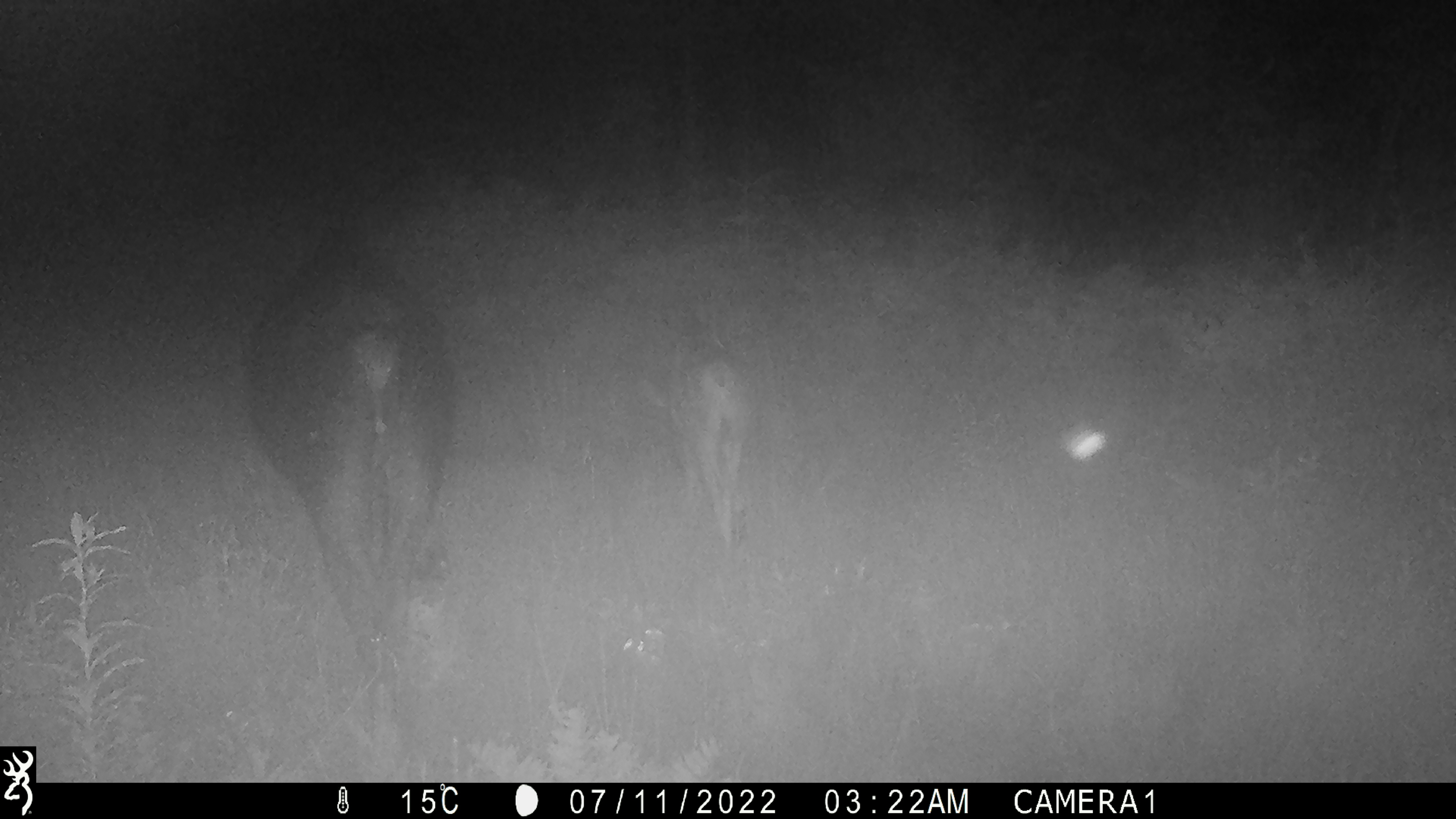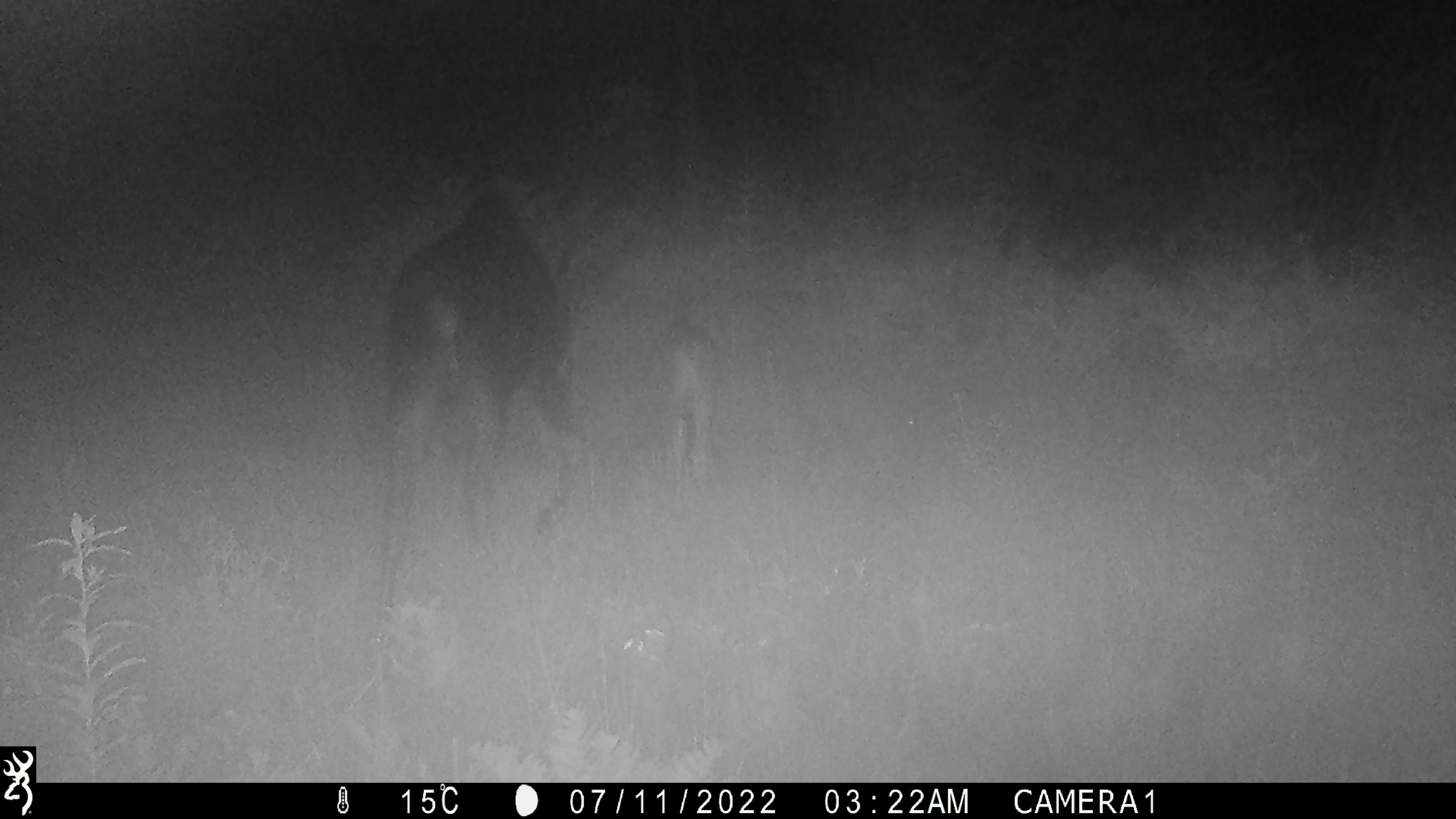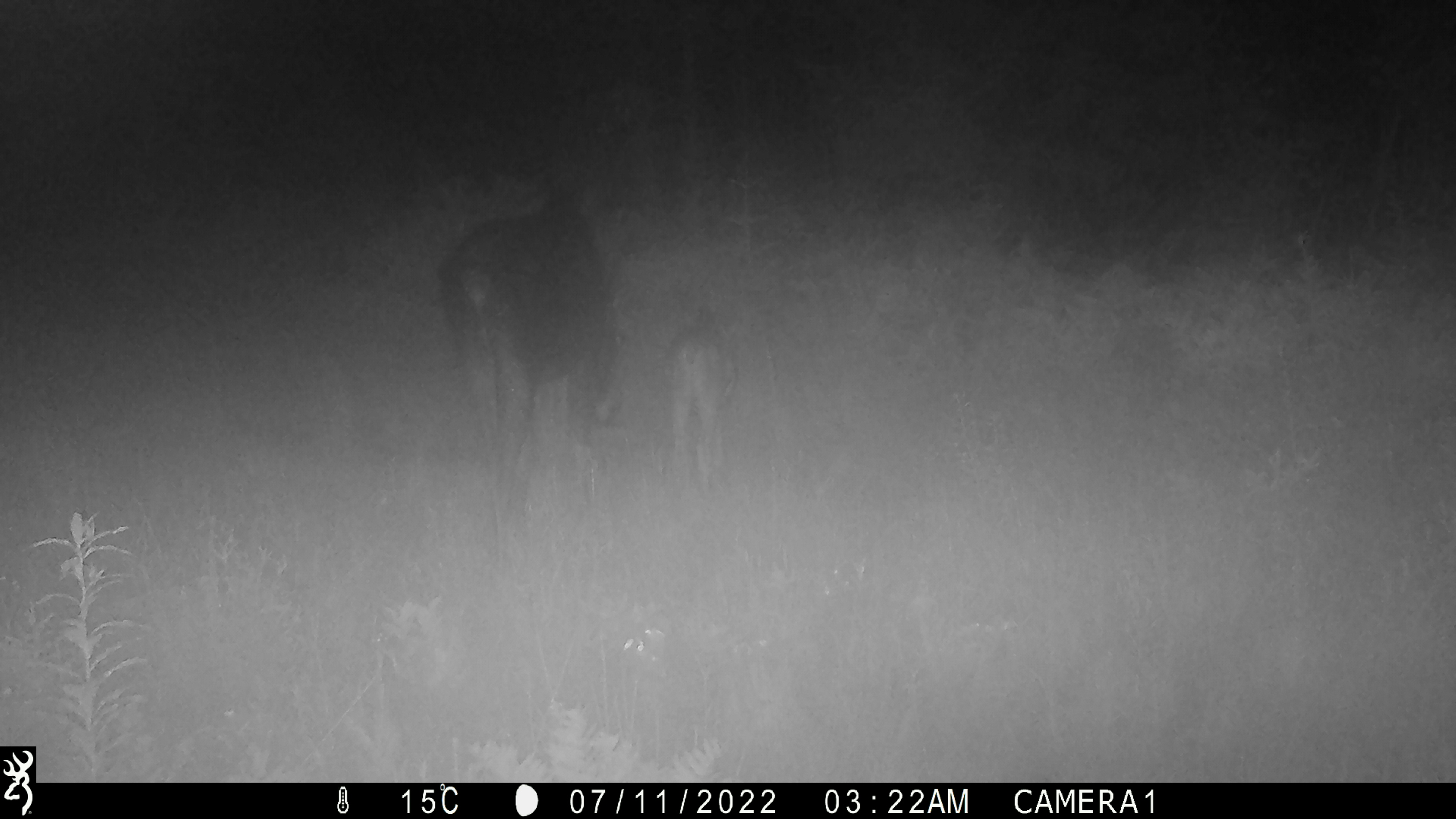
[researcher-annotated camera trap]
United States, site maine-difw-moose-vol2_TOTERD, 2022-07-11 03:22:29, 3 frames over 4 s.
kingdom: Animalia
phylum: Chordata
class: Mammalia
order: Artiodactyla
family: Cervidae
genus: Alces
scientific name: Alces alces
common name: moose